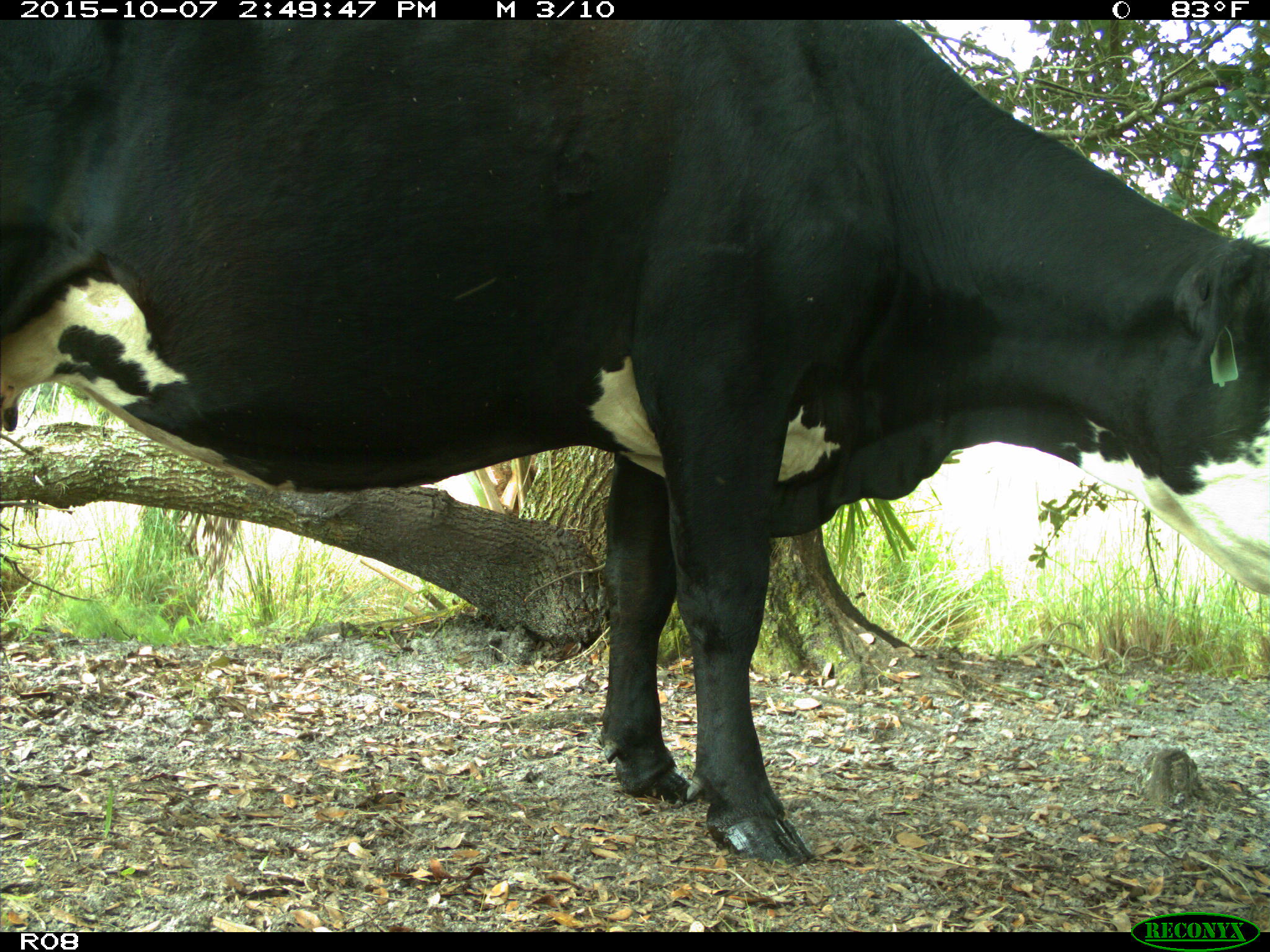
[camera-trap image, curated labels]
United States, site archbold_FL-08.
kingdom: Animalia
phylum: Chordata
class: Mammalia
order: Artiodactyla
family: Bovidae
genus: Bos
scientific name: Bos taurus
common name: domestic cow